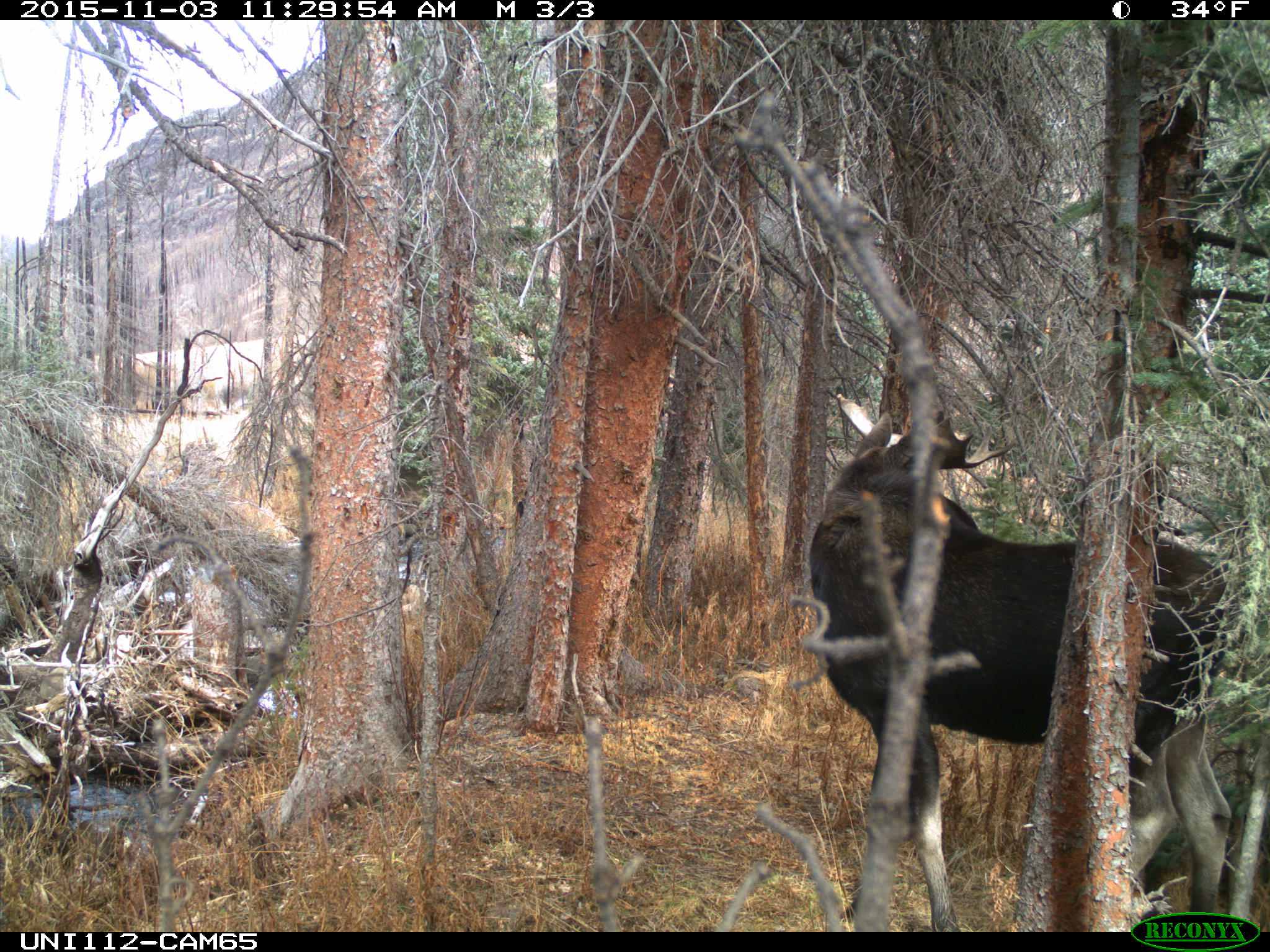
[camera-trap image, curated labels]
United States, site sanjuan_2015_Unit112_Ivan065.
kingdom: Animalia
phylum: Chordata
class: Mammalia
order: Artiodactyla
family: Cervidae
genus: Alces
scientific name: Alces alces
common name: moose